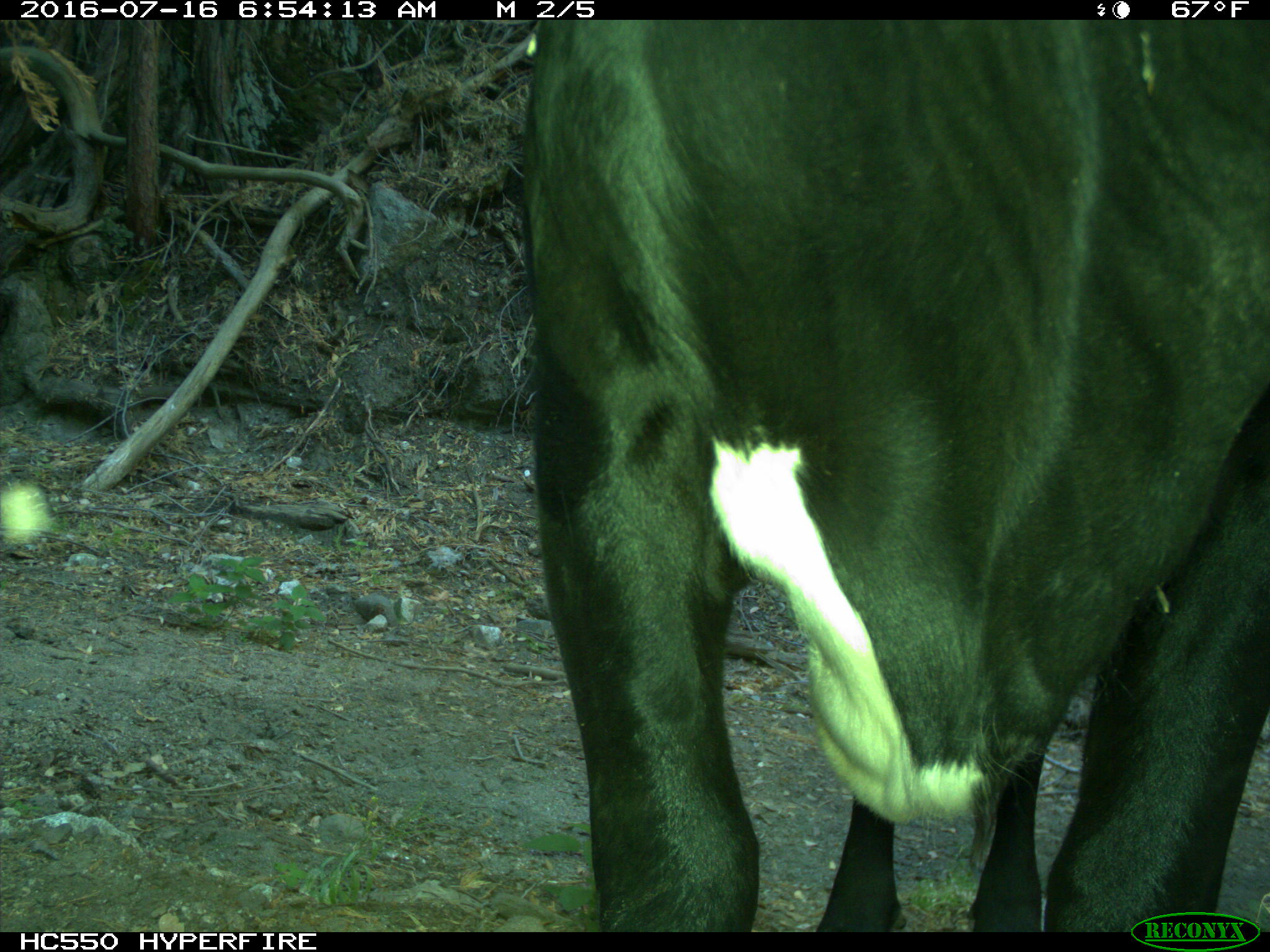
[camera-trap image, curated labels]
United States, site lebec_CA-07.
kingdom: Animalia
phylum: Chordata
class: Mammalia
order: Artiodactyla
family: Bovidae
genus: Bos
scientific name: Bos taurus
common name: domestic cow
Bos taurus (domestic cow).